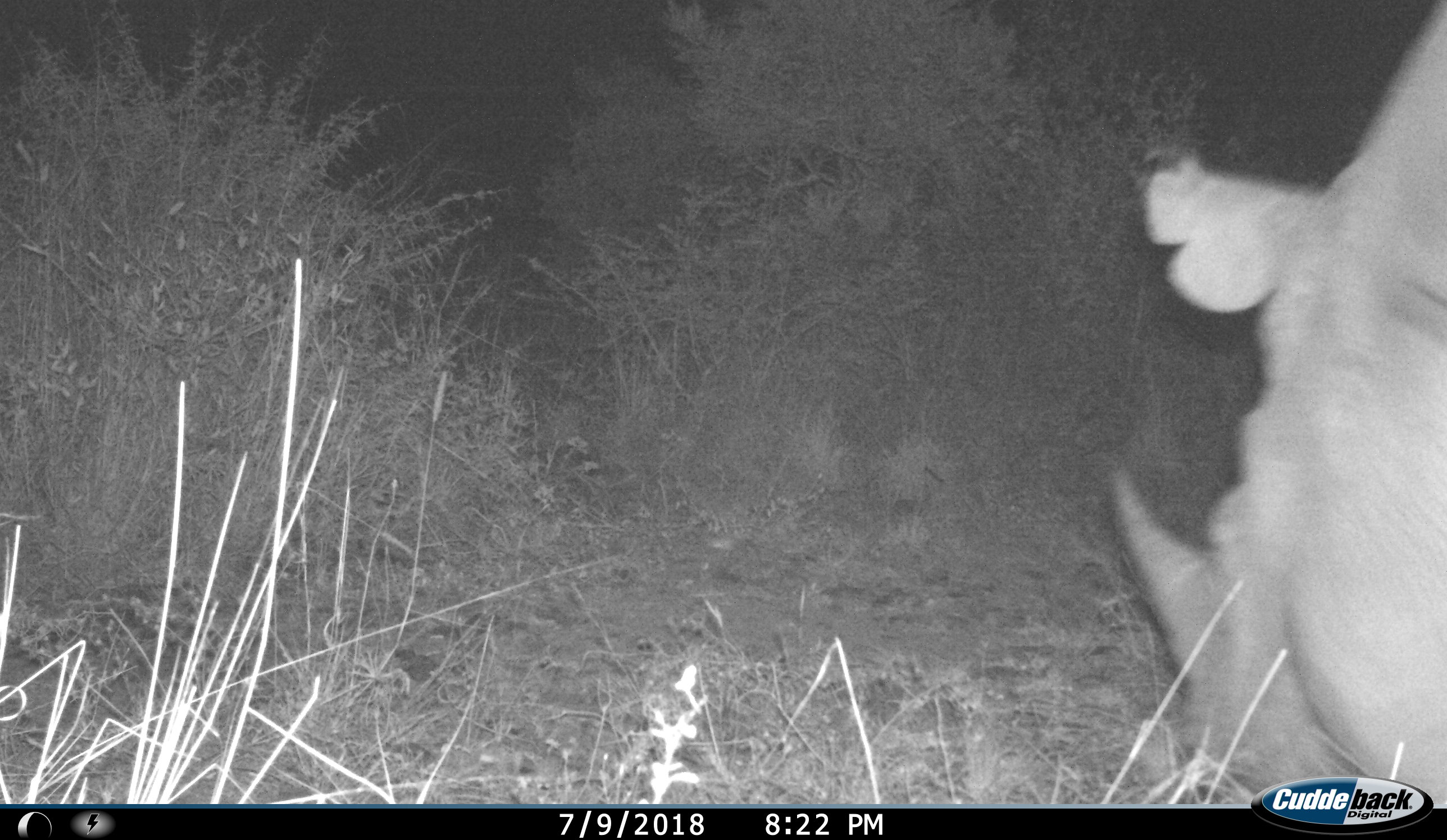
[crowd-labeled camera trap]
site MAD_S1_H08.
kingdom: Animalia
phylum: Chordata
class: Mammalia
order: Perissodactyla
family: Rhinocerotidae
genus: Diceros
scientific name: Diceros bicornis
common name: black rhinoceros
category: rhinocerosblack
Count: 1.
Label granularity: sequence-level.